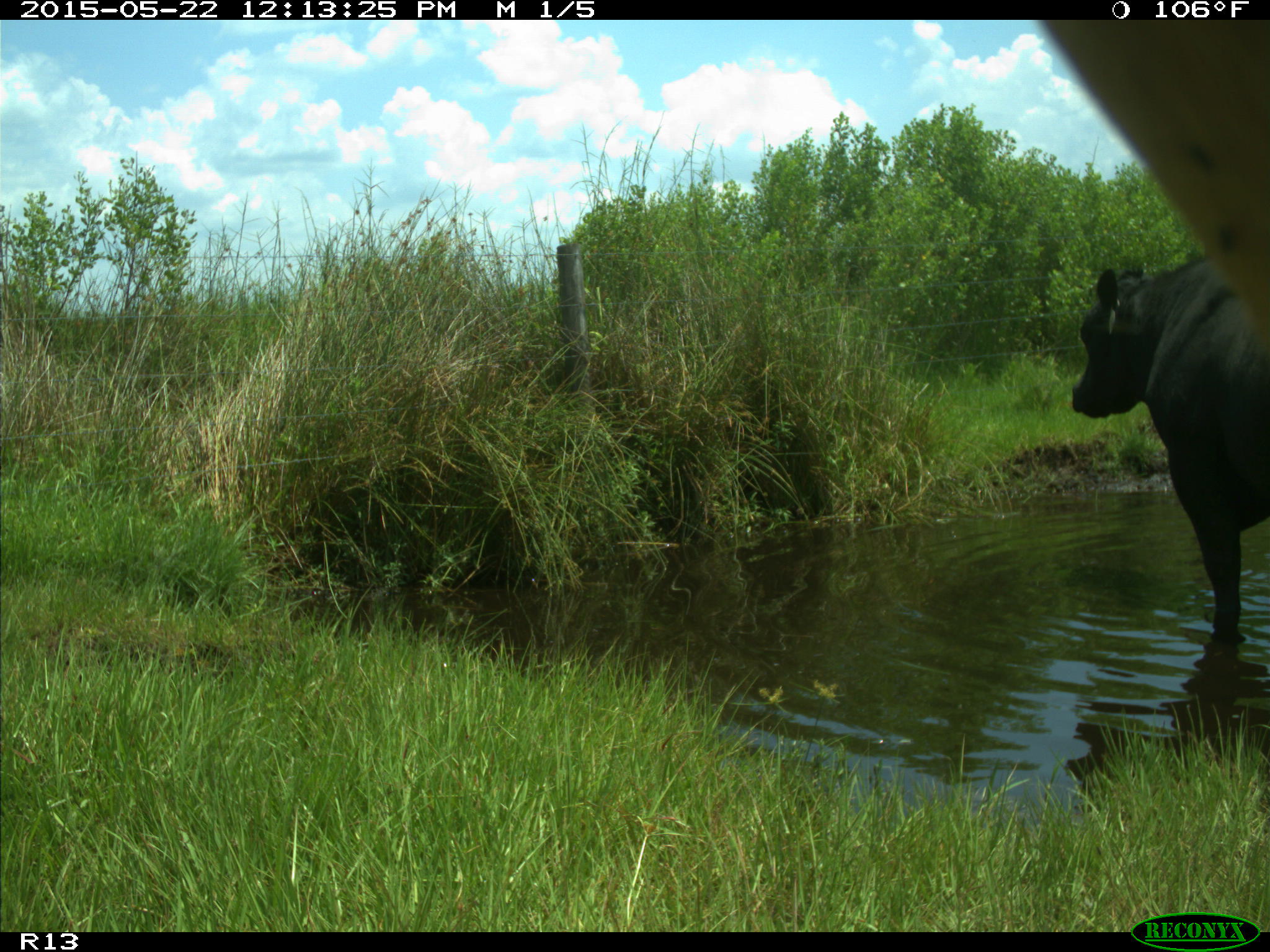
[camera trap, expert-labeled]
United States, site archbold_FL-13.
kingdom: Animalia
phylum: Chordata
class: Mammalia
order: Artiodactyla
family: Bovidae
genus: Bos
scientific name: Bos taurus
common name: domestic cow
Bos taurus (domestic cow).